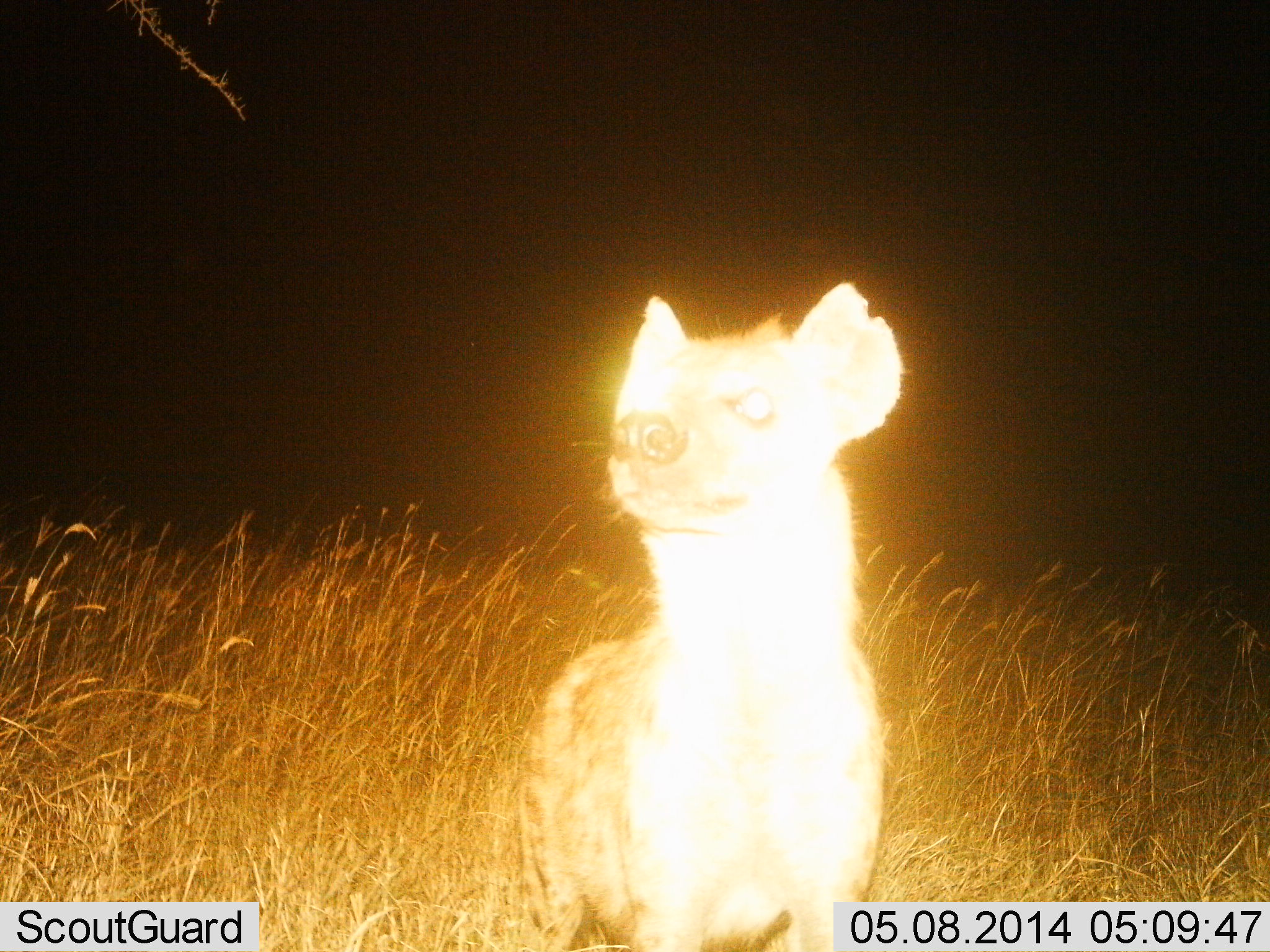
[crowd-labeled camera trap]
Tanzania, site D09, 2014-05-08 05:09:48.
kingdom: Animalia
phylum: Chordata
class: Mammalia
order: Carnivora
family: Hyaenidae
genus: Crocuta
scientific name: Crocuta crocuta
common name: spotted hyena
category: hyenaspotted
Hyenaspotted (spotted hyena) (Crocuta crocuta), count 1. Behavior (volunteer vote fractions): standing 100%, resting 0%, moving 0%, interacting 0%. Young present (vote fraction): 0%. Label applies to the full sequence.